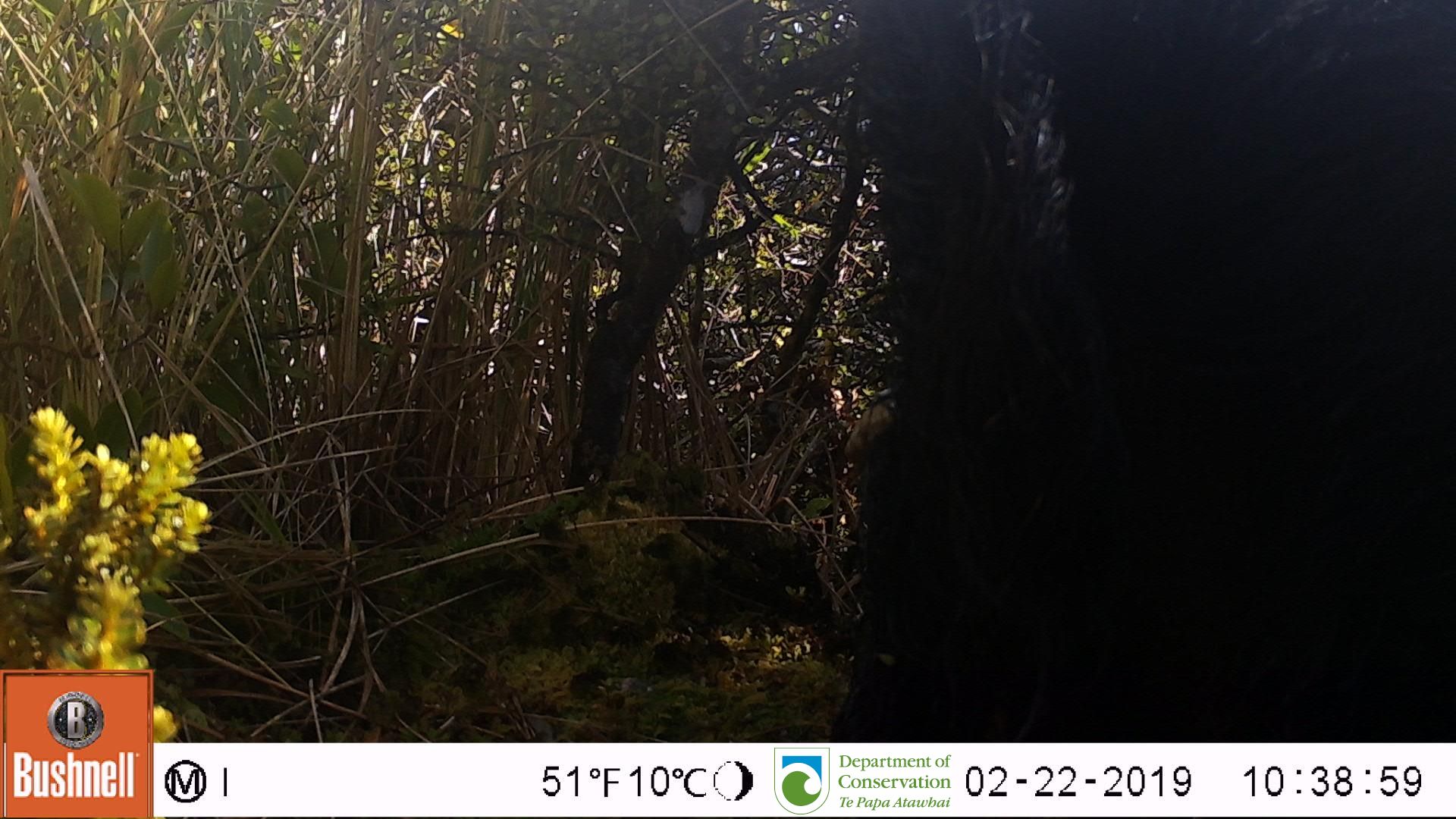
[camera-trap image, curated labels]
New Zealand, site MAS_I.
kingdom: Animalia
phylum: Chordata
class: Mammalia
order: Artiodactyla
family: Suidae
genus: Sus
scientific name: Sus scrofa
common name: pig